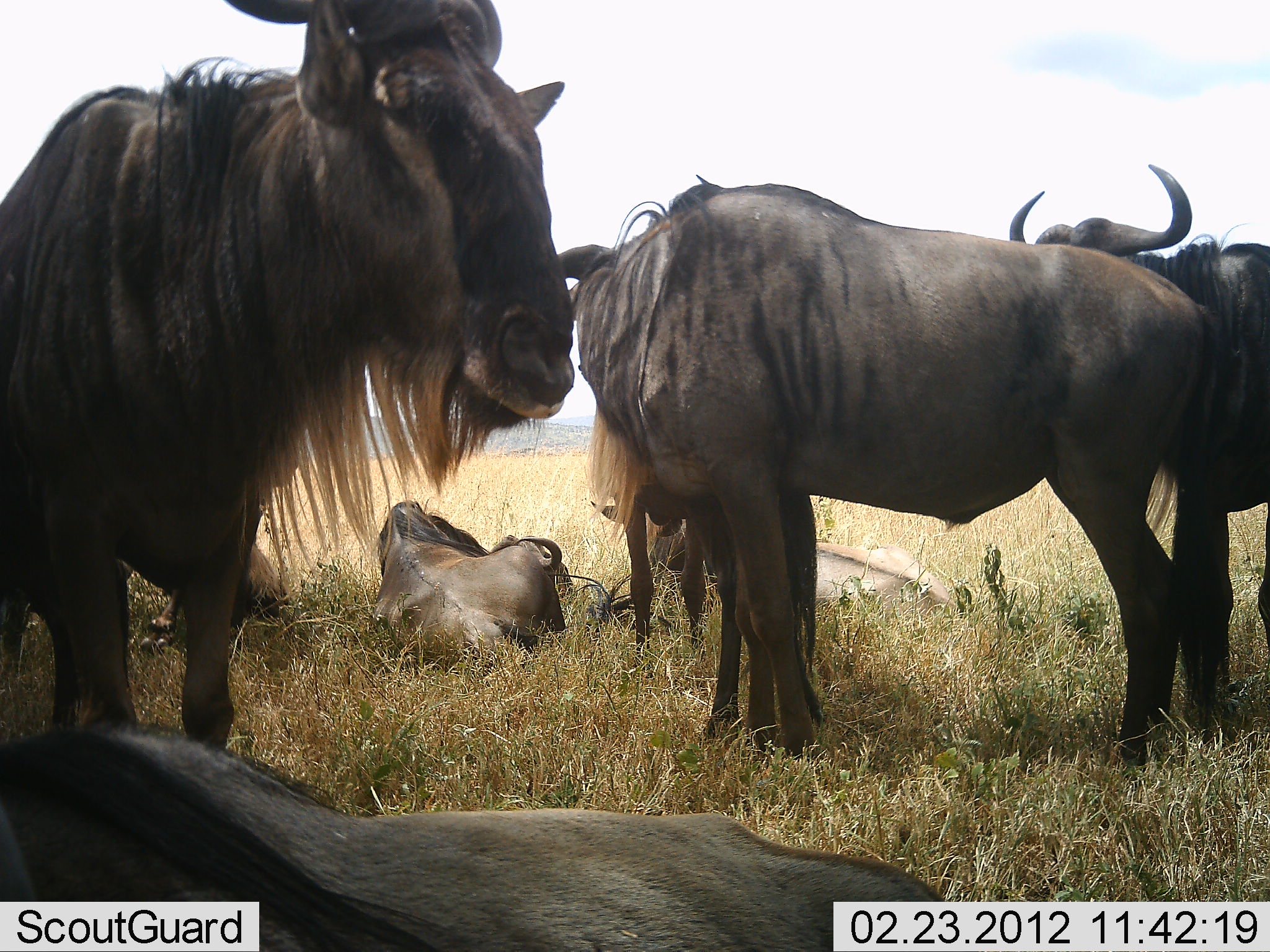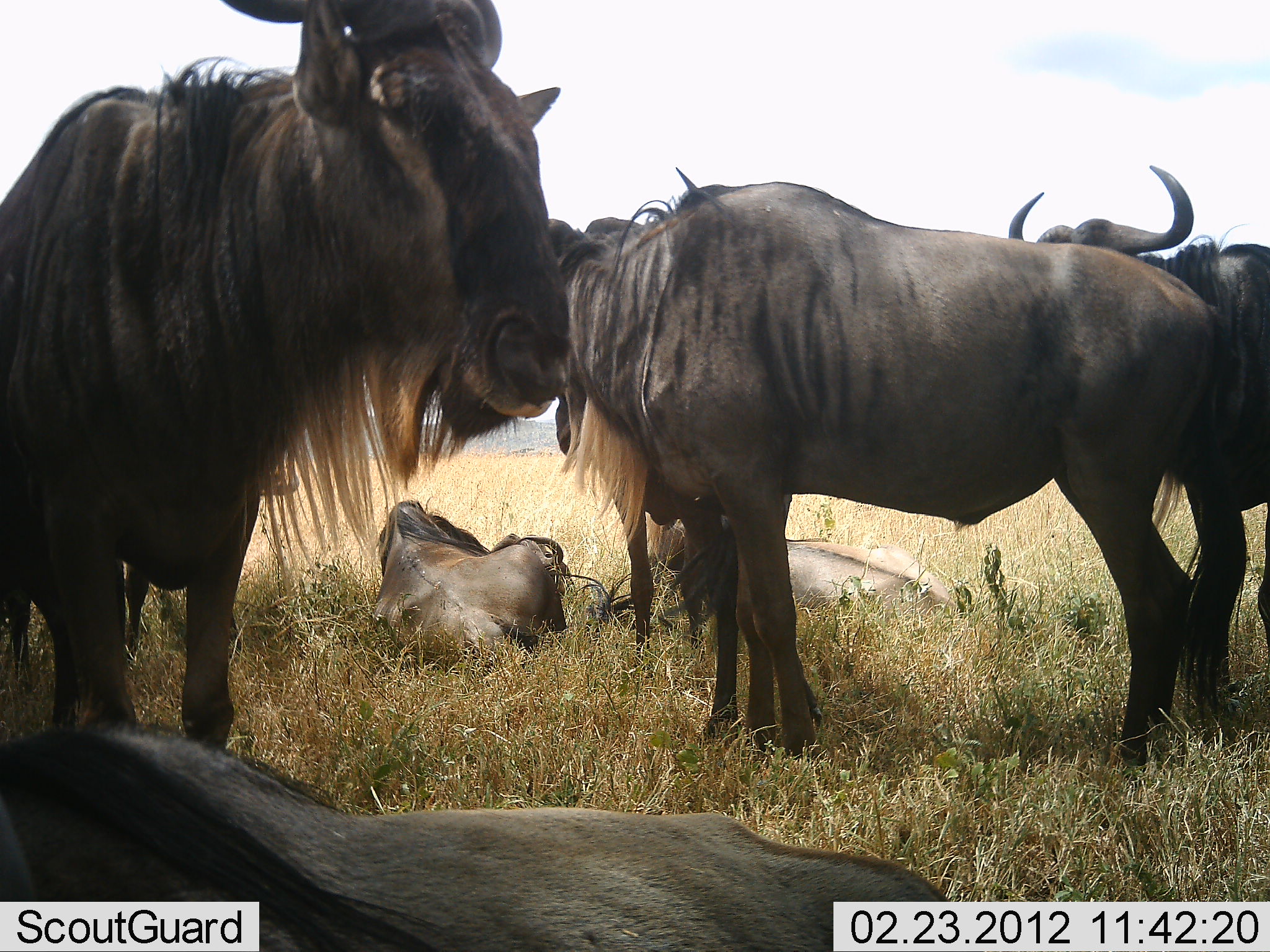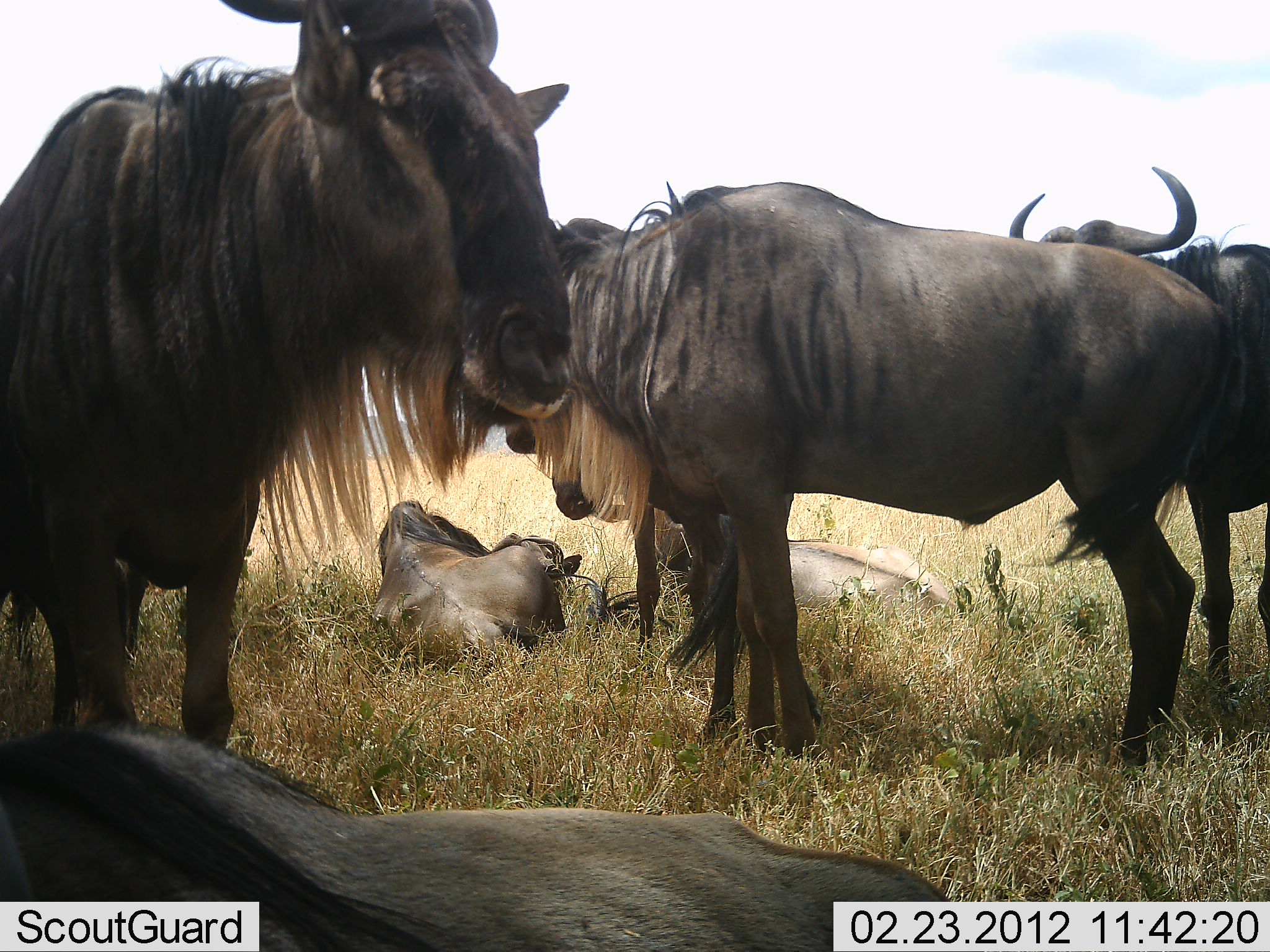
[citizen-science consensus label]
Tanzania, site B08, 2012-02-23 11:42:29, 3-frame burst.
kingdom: Animalia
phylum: Chordata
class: Mammalia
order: Artiodactyla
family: Bovidae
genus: Connochaetes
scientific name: Connochaetes taurinus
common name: blue wildebeest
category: wildebeest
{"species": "wildebeest (blue wildebeest) (Connochaetes taurinus)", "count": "7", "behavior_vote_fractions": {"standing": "82%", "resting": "100%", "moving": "0%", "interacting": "18%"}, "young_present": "18%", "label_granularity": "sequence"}